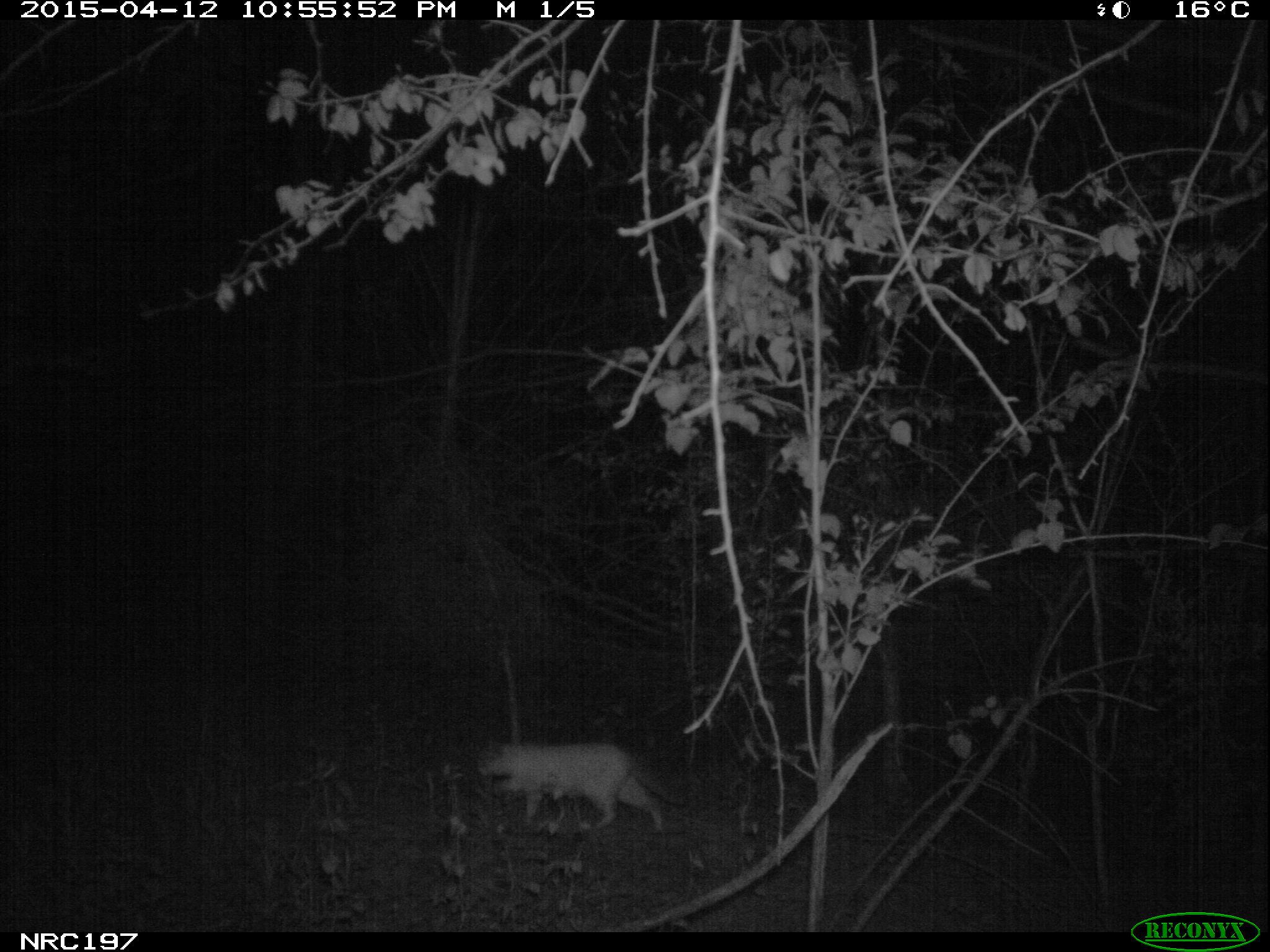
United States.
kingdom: Animalia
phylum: Chordata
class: Mammalia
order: Carnivora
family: Felidae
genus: Felis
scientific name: Felis catus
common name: domestic cat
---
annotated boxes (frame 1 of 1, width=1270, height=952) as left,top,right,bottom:
Domestic Cat: 469,735,681,845